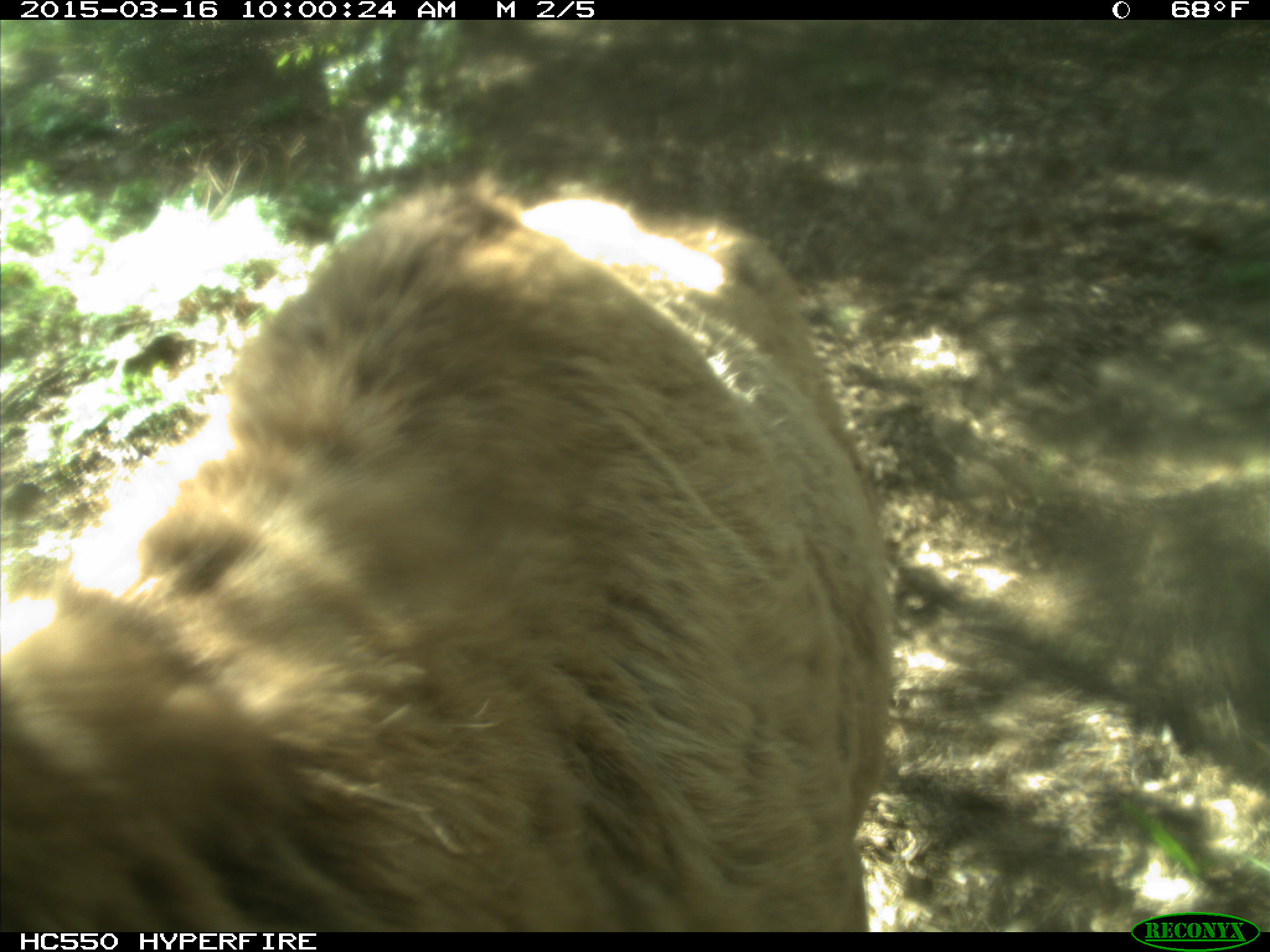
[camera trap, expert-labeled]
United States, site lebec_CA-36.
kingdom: Animalia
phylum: Chordata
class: Mammalia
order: Artiodactyla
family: Cervidae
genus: Cervus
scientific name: Cervus canadensis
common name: elk